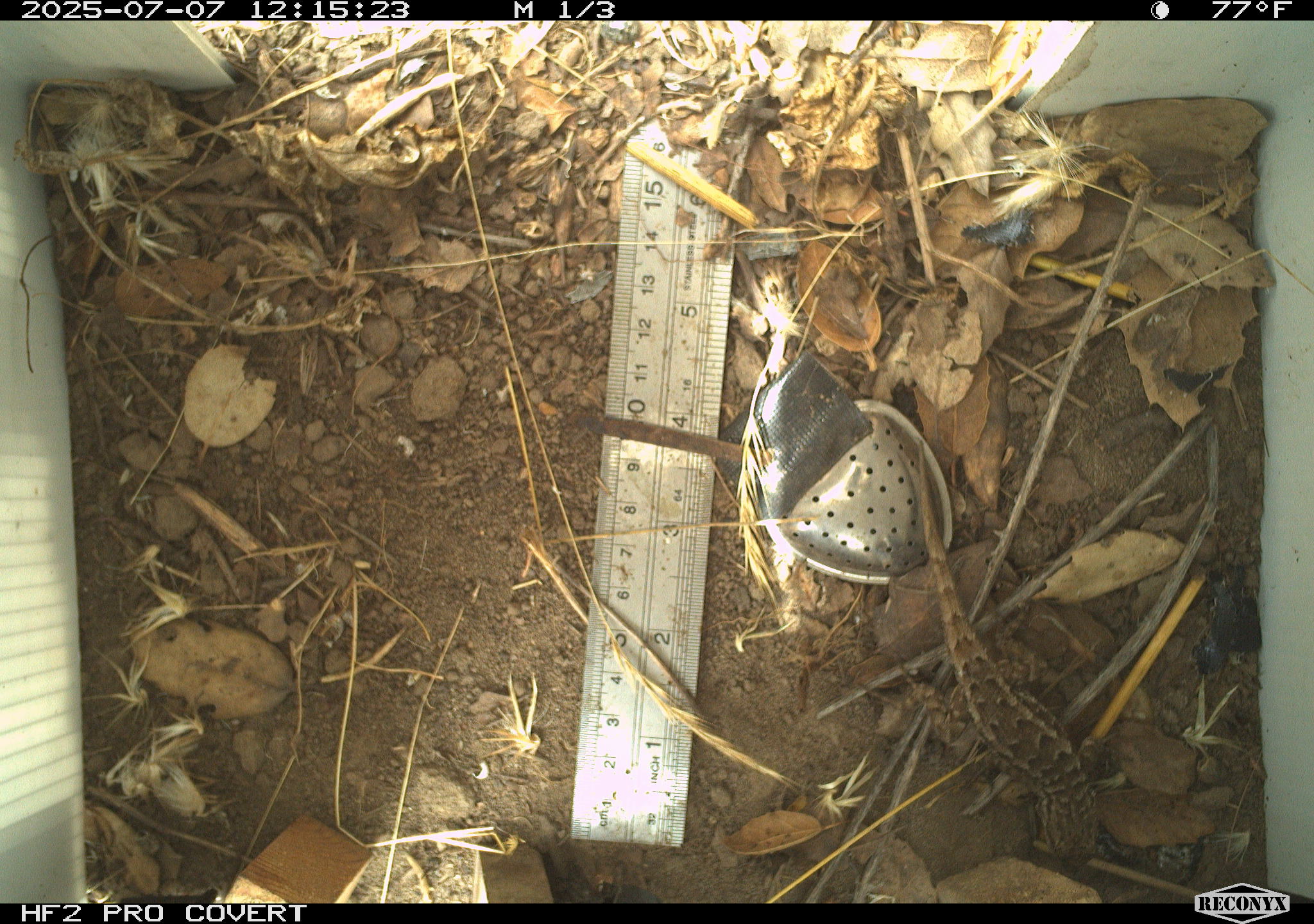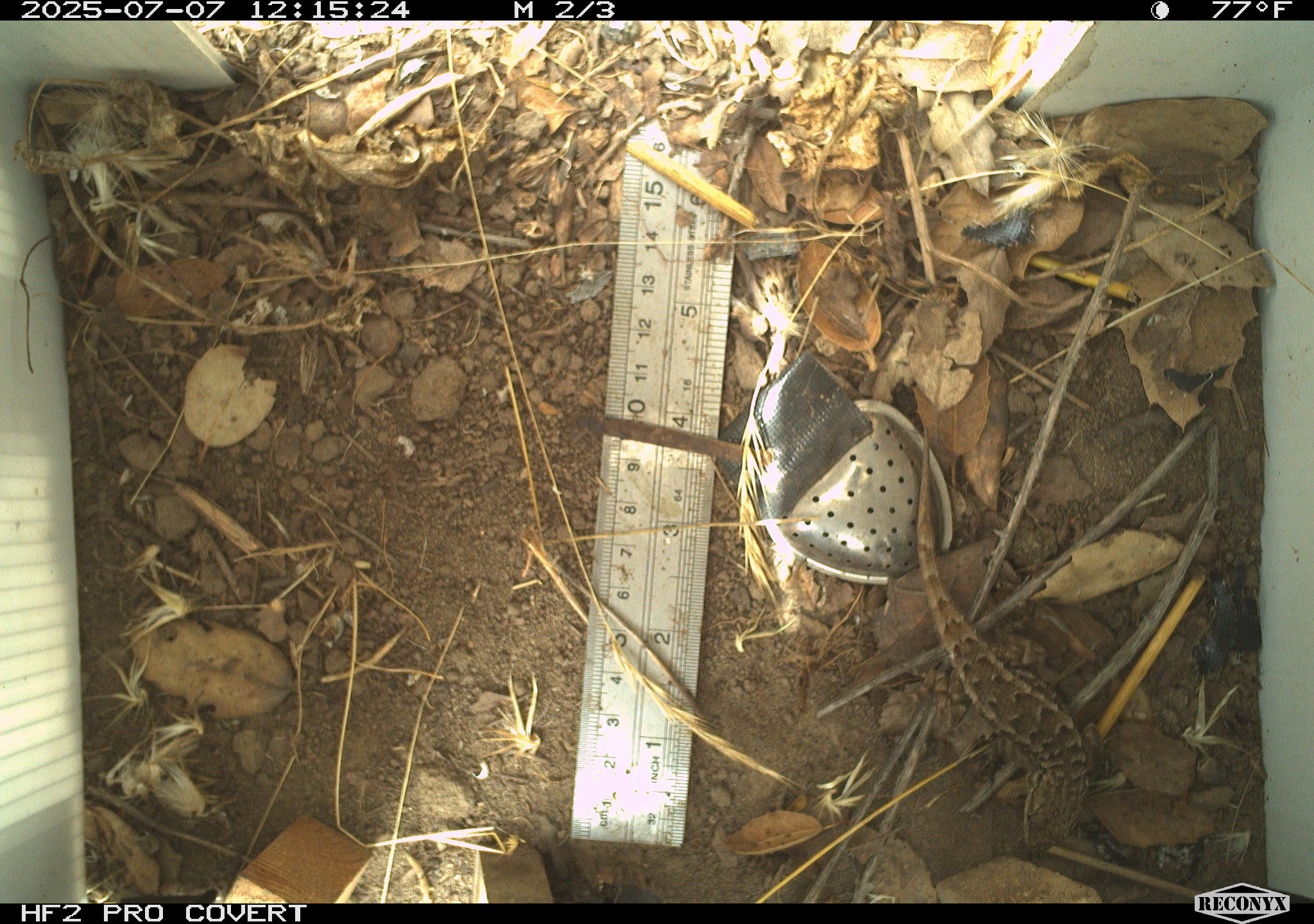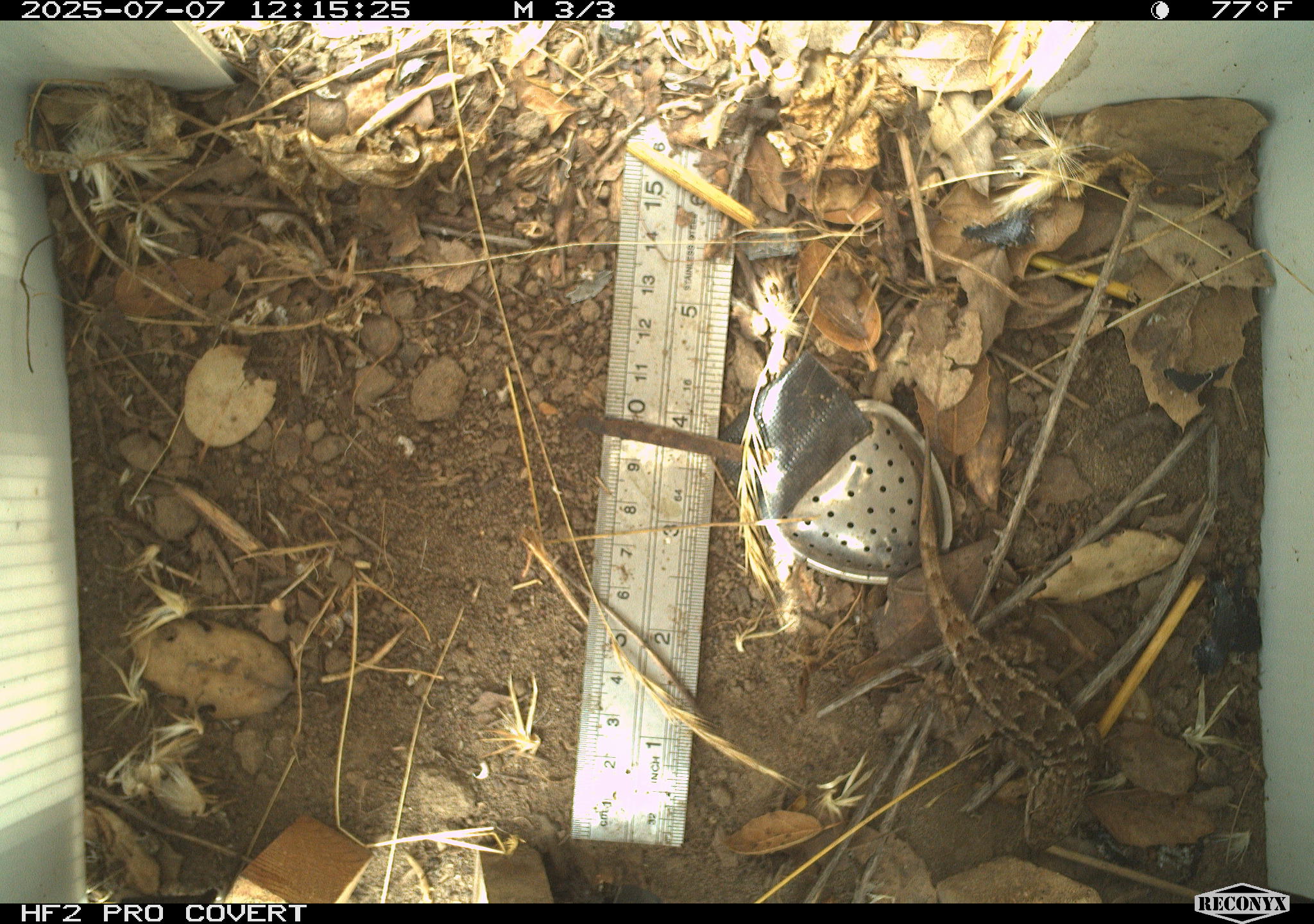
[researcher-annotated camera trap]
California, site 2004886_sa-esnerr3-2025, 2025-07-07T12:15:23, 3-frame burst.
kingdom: Animalia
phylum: Chordata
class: Reptilia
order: Squamata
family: Phrynosomatidae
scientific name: Phrynosomatidae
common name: north american spiny lizards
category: sceloporus/uta species